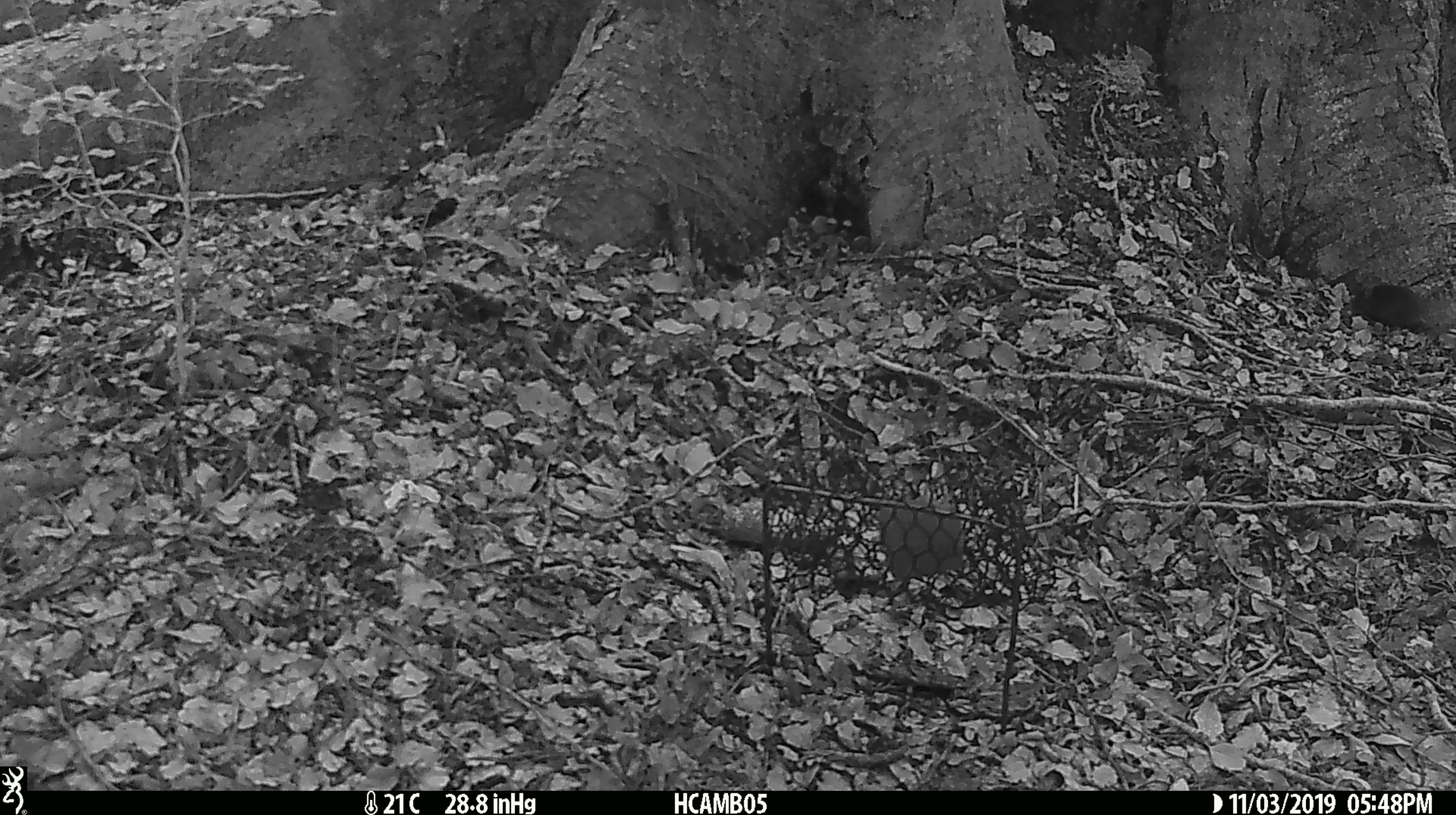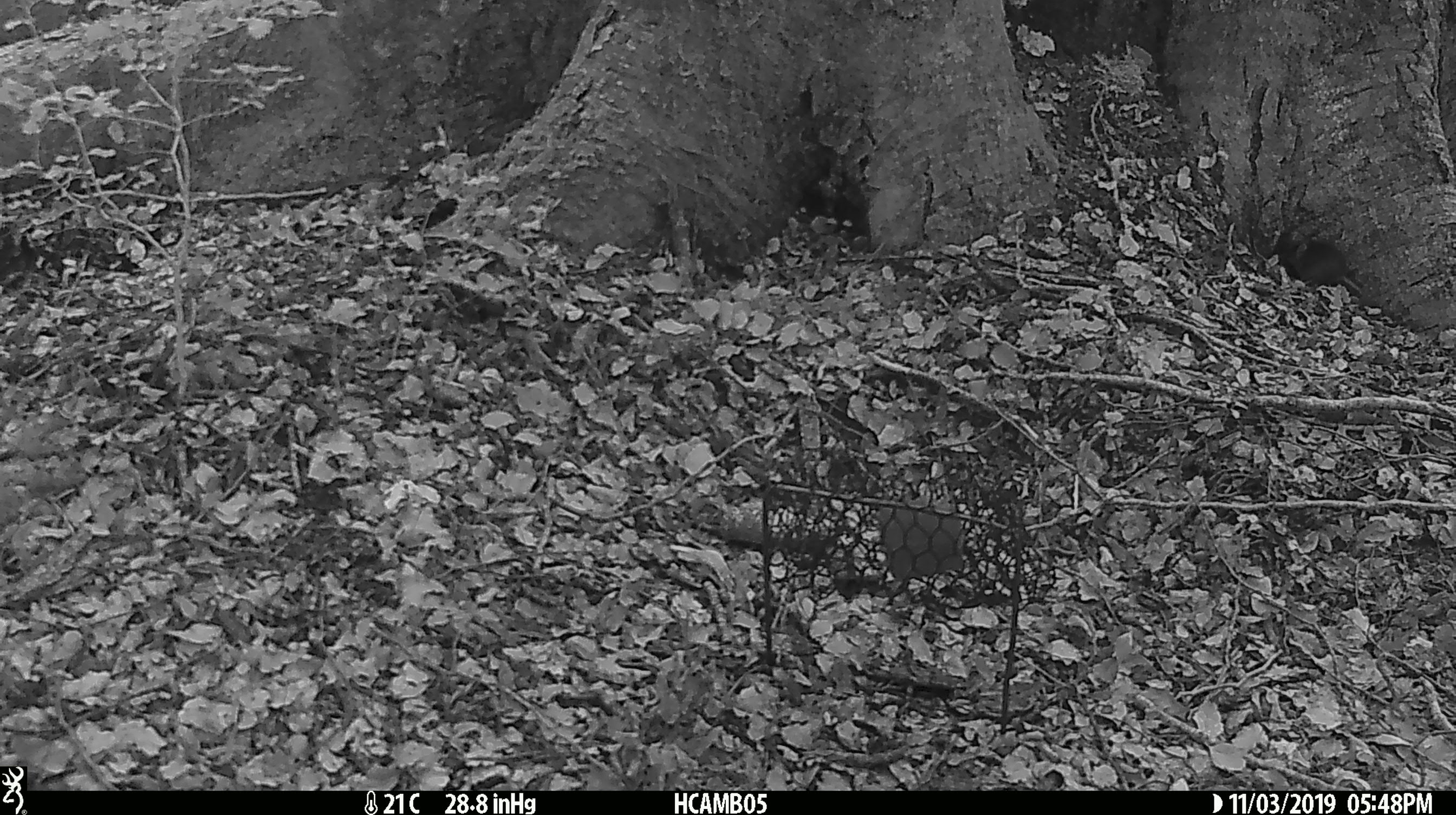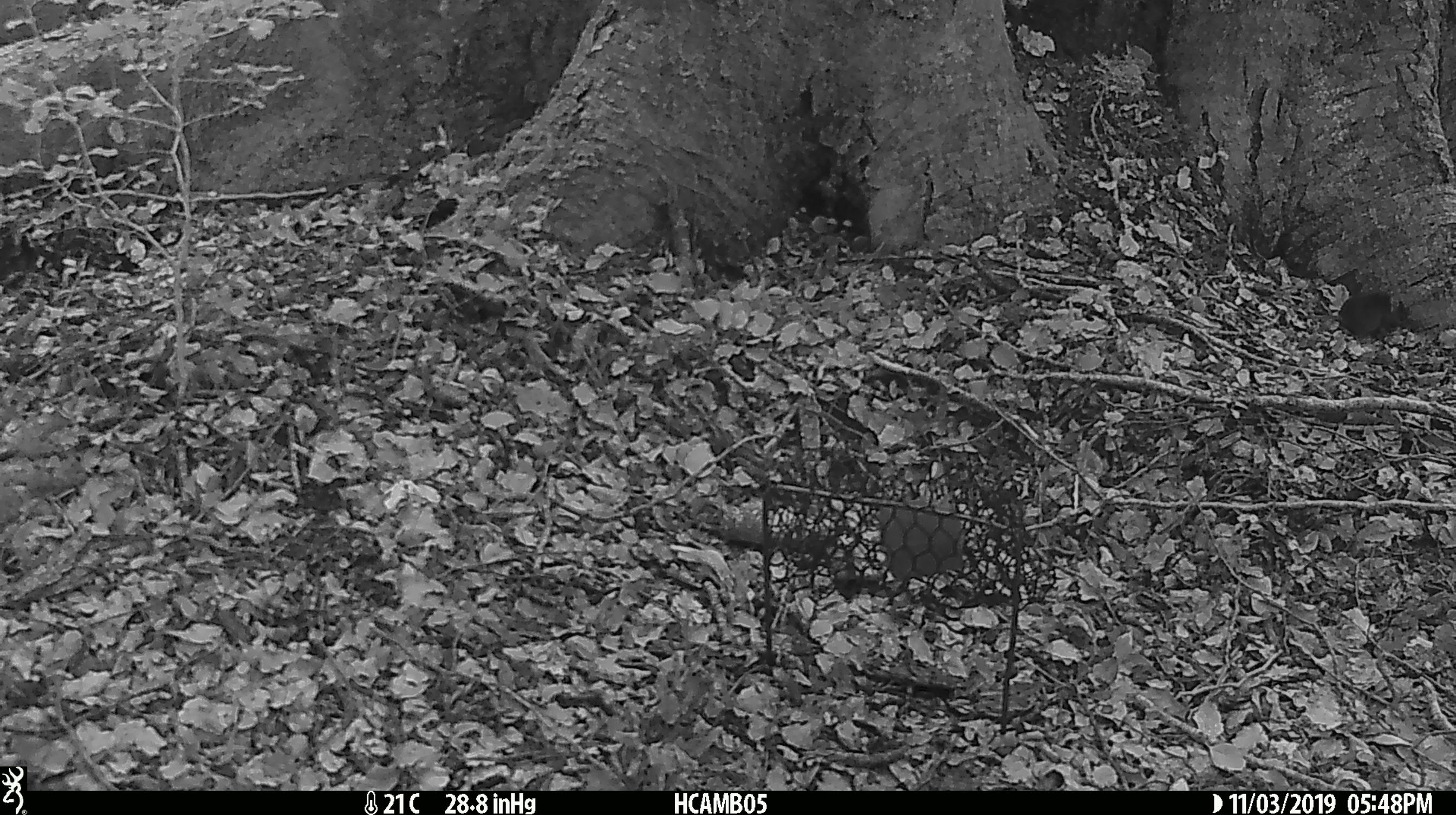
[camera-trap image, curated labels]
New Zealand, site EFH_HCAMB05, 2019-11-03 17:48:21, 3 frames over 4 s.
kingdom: Animalia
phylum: Chordata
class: Mammalia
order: Rodentia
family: Muridae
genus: Mus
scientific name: Mus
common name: mouse